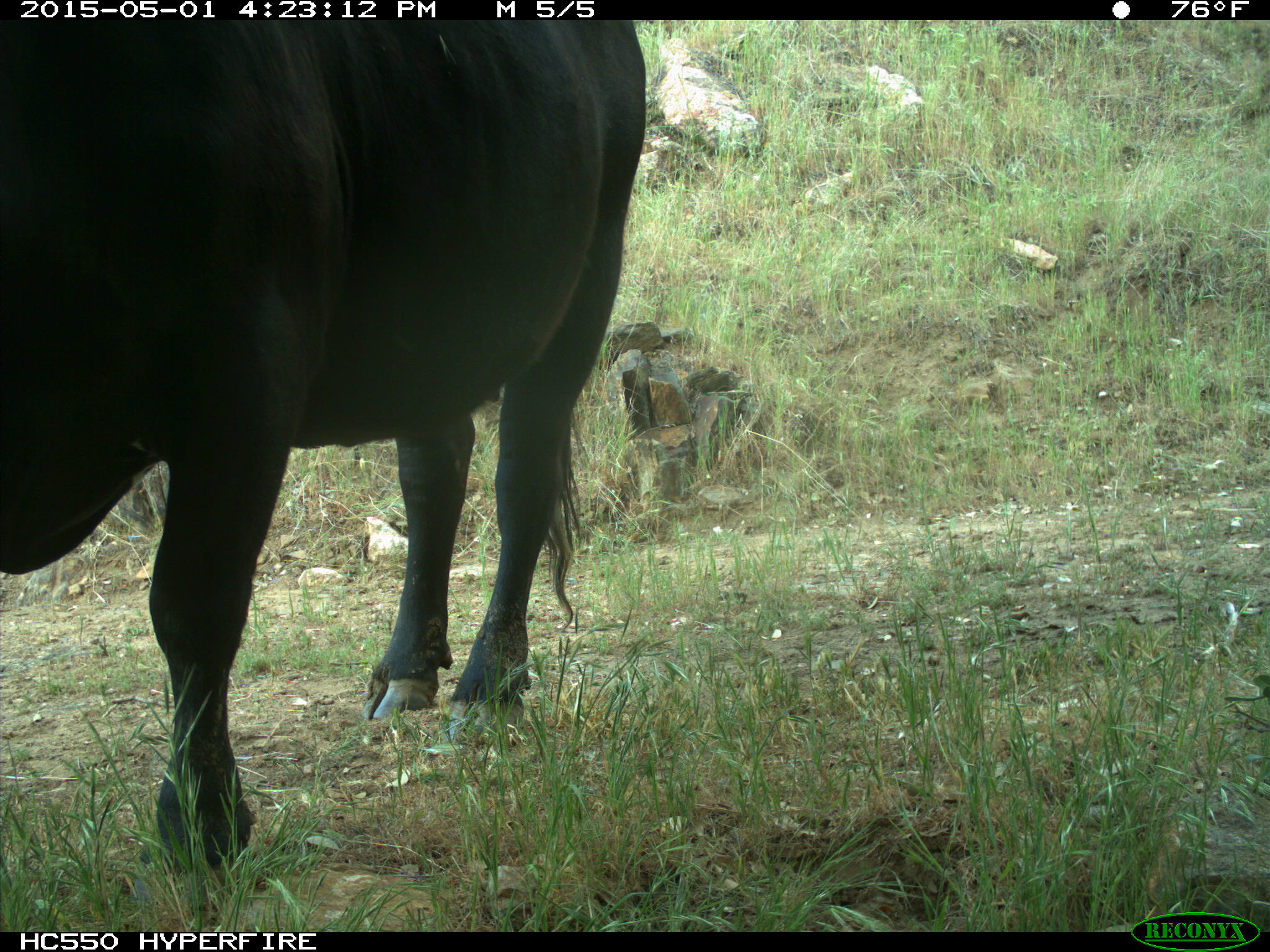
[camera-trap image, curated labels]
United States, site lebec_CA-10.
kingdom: Animalia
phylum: Chordata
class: Mammalia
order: Artiodactyla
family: Bovidae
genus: Bos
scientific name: Bos taurus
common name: domestic cow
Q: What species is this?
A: Bos taurus (domestic cow).